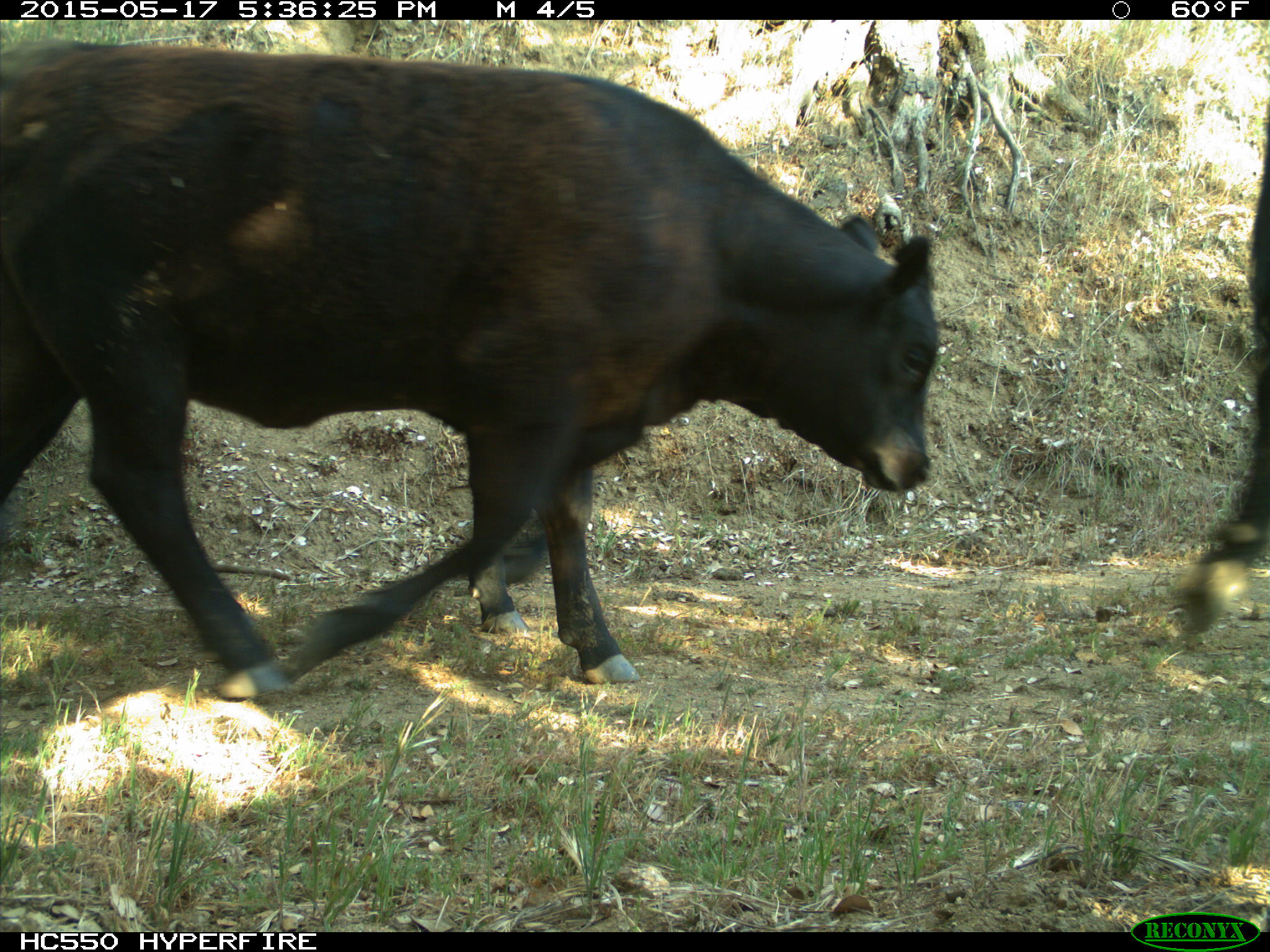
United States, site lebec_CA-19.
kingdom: Animalia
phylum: Chordata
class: Mammalia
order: Artiodactyla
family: Bovidae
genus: Bos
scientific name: Bos taurus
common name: domestic cow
Bos taurus (domestic cow).